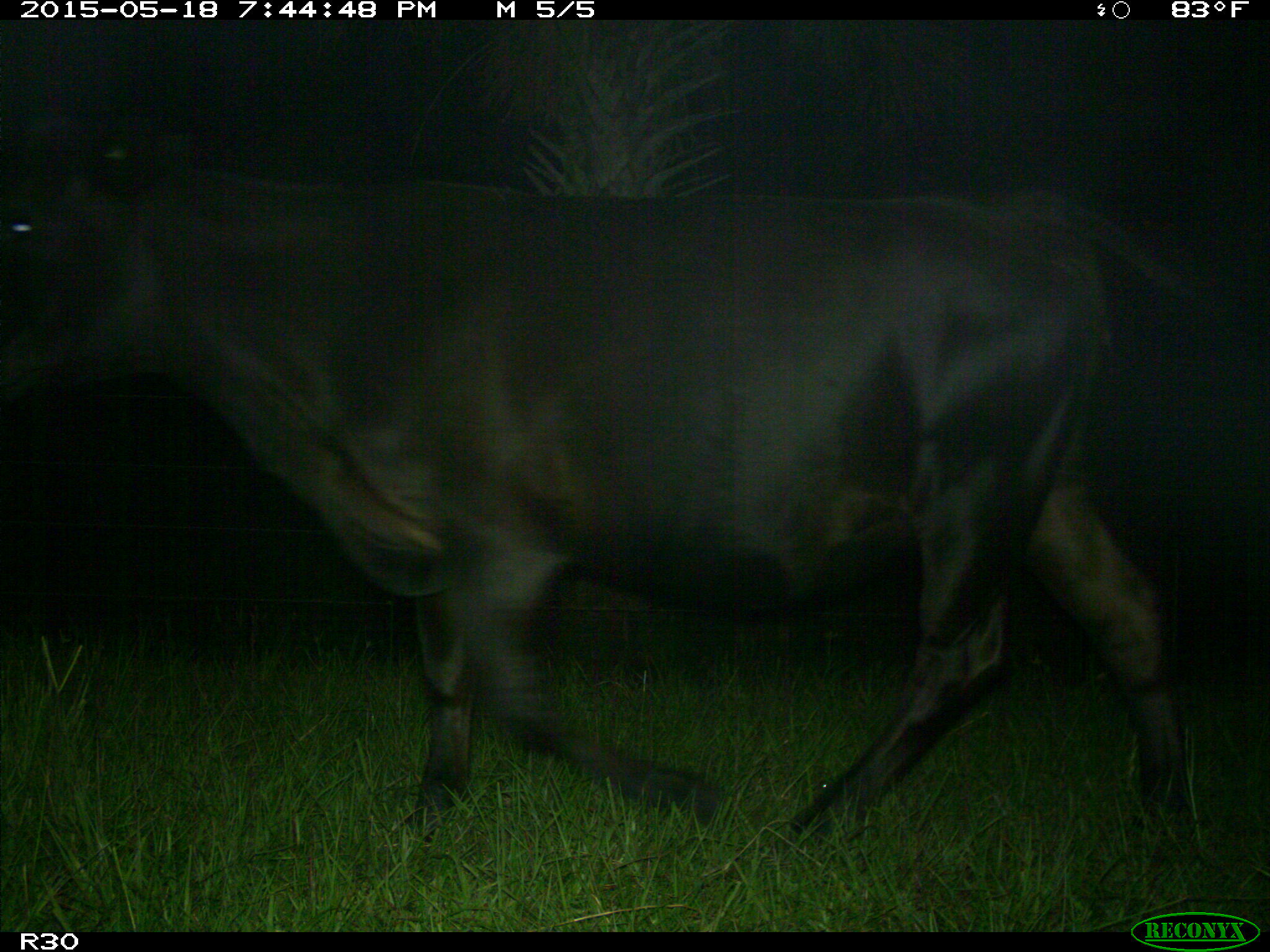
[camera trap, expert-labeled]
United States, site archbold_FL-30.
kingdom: Animalia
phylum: Chordata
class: Mammalia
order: Artiodactyla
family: Bovidae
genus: Bos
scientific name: Bos taurus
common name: domestic cow